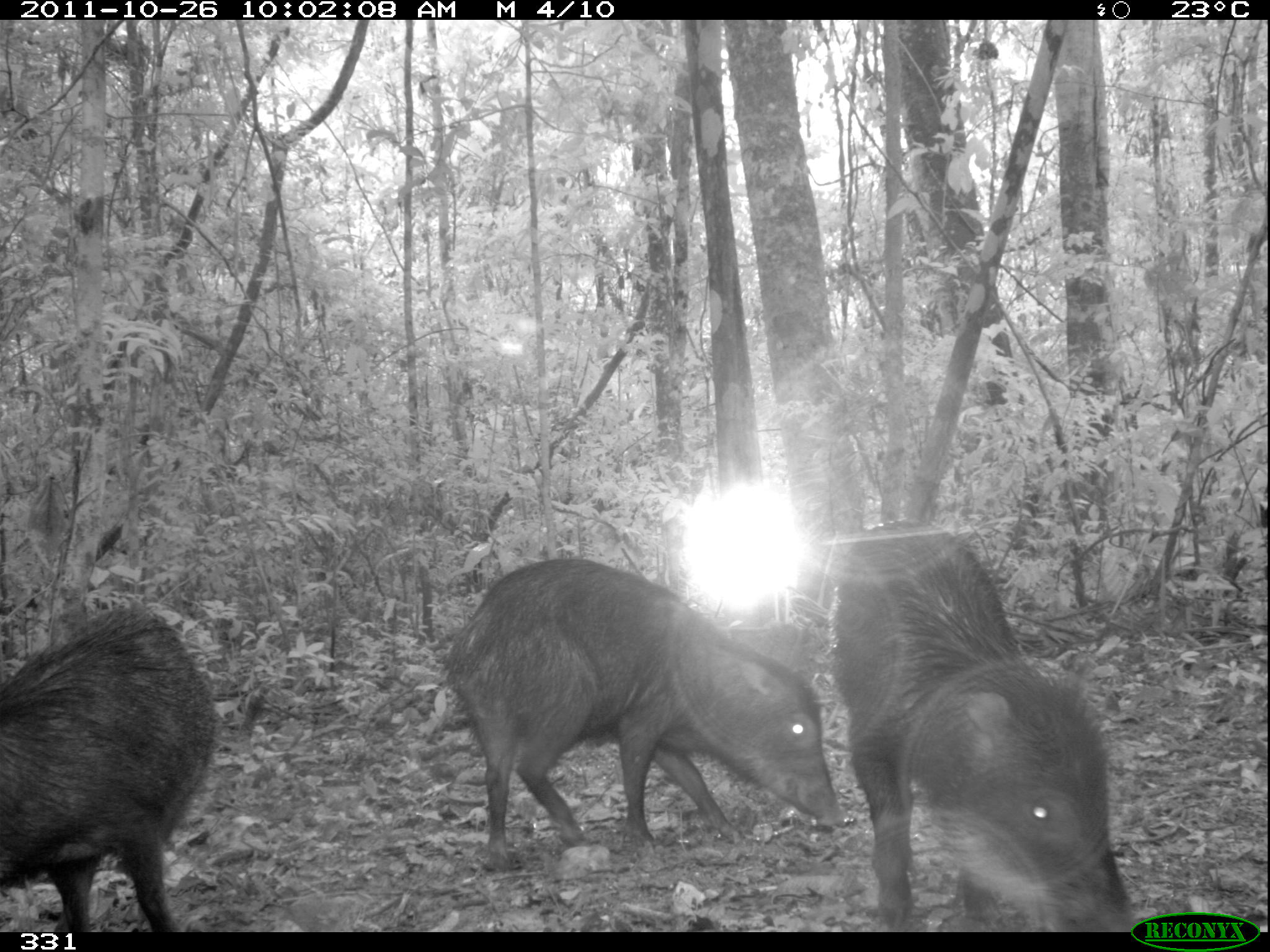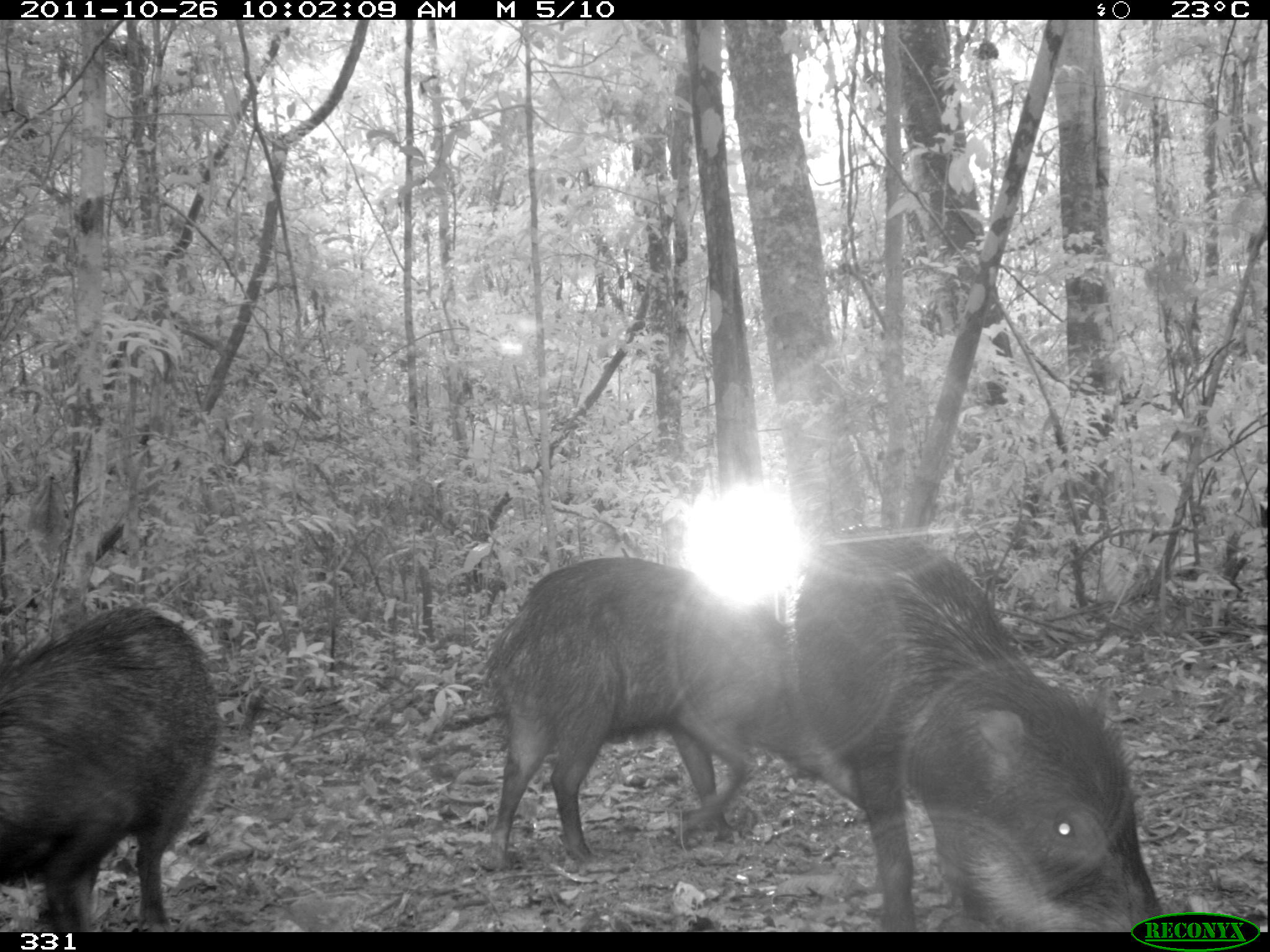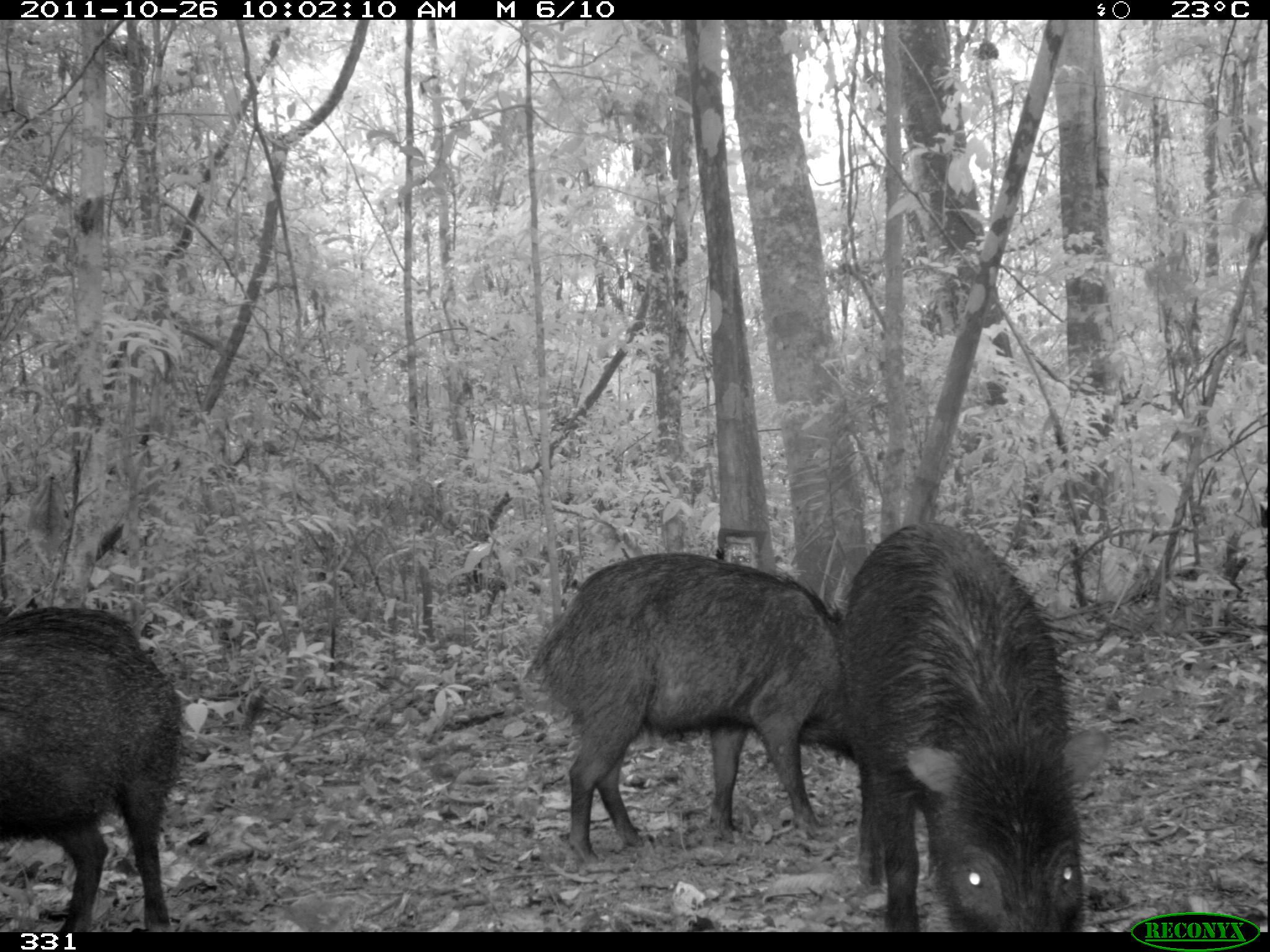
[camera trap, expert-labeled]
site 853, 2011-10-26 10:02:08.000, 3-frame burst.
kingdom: Animalia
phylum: Chordata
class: Mammalia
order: Artiodactyla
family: Tayassuidae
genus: Tayassu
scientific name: Tayassu pecari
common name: white-lipped peccary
Tayassu pecari (white-lipped peccary).